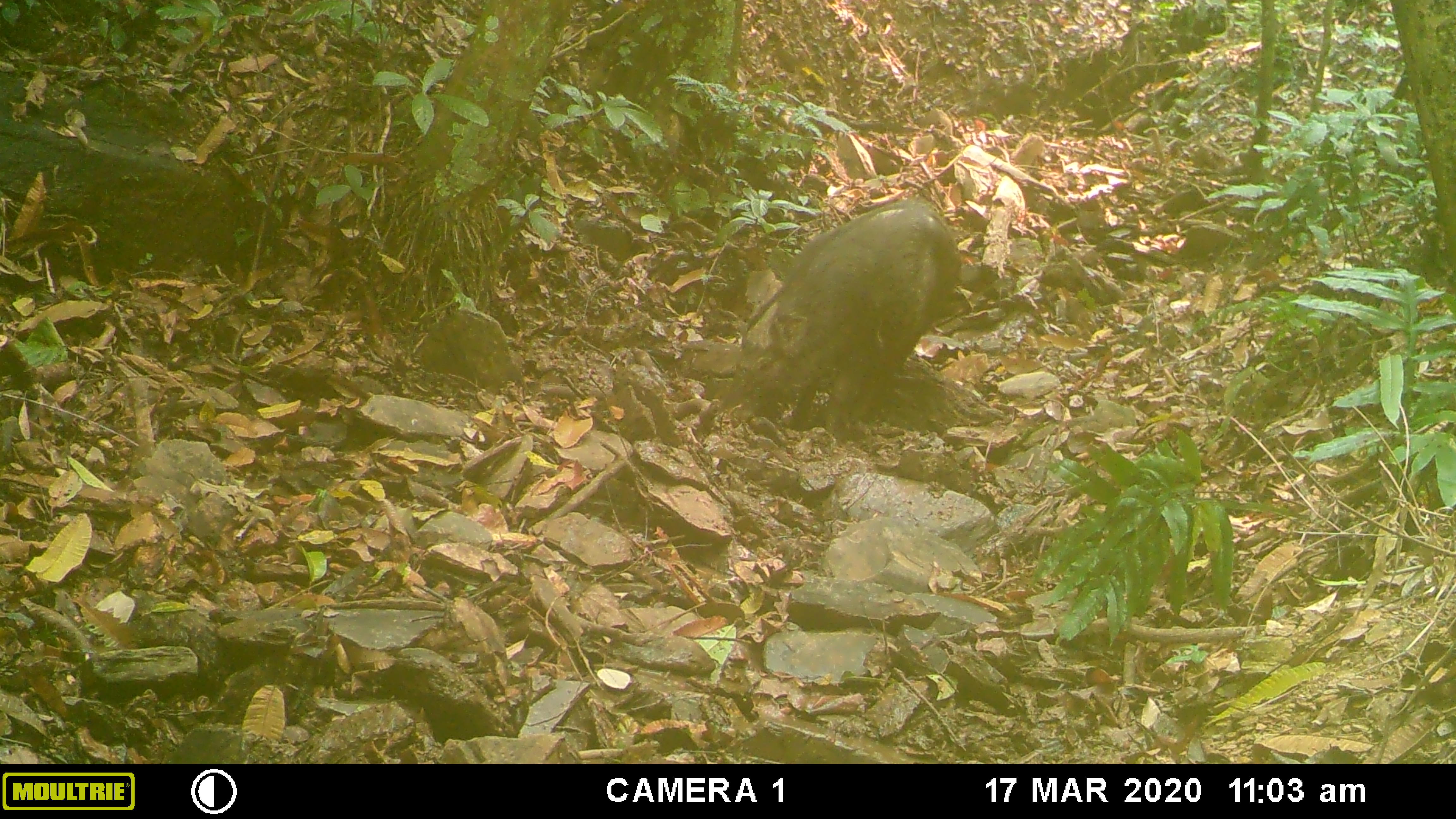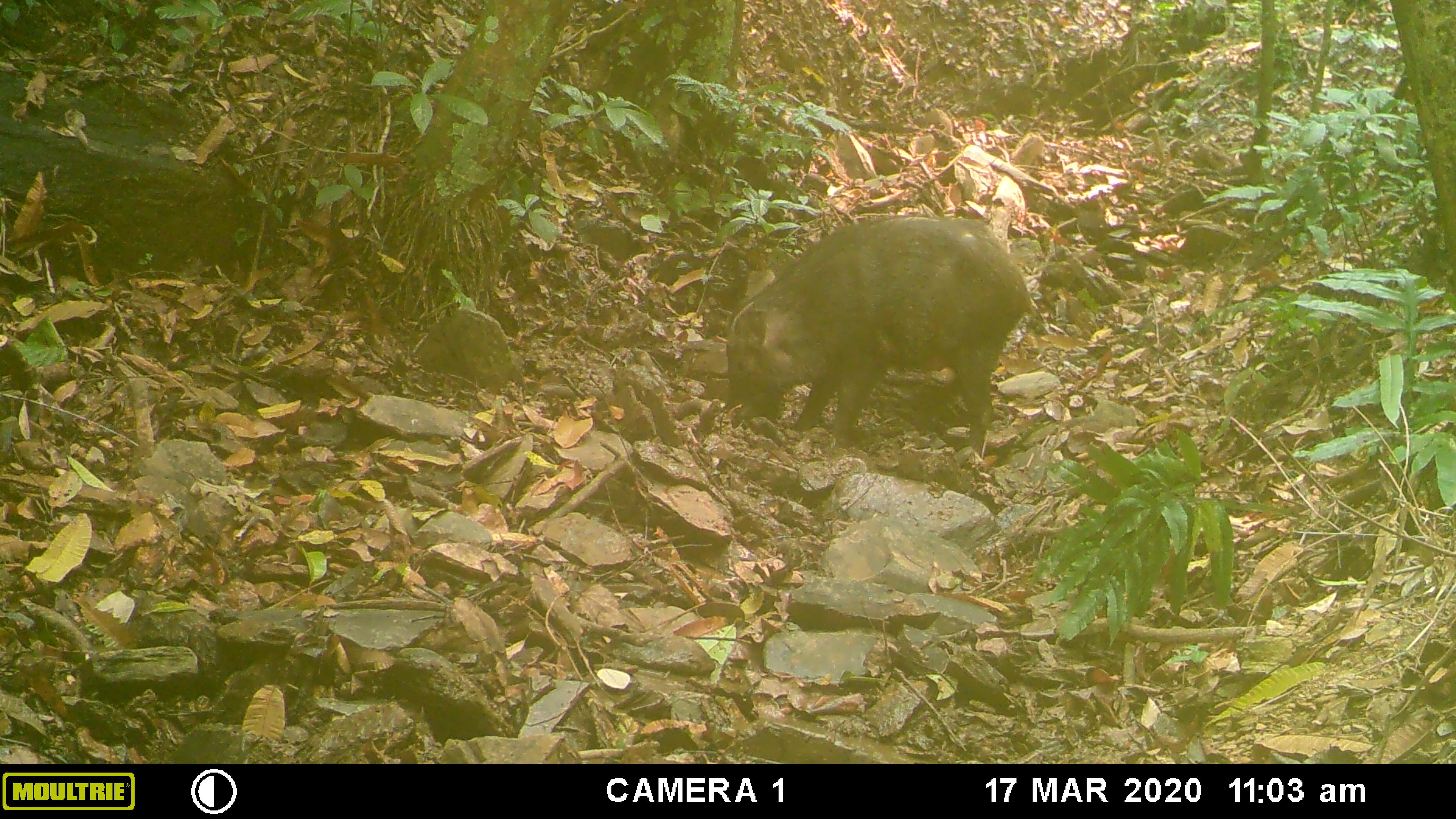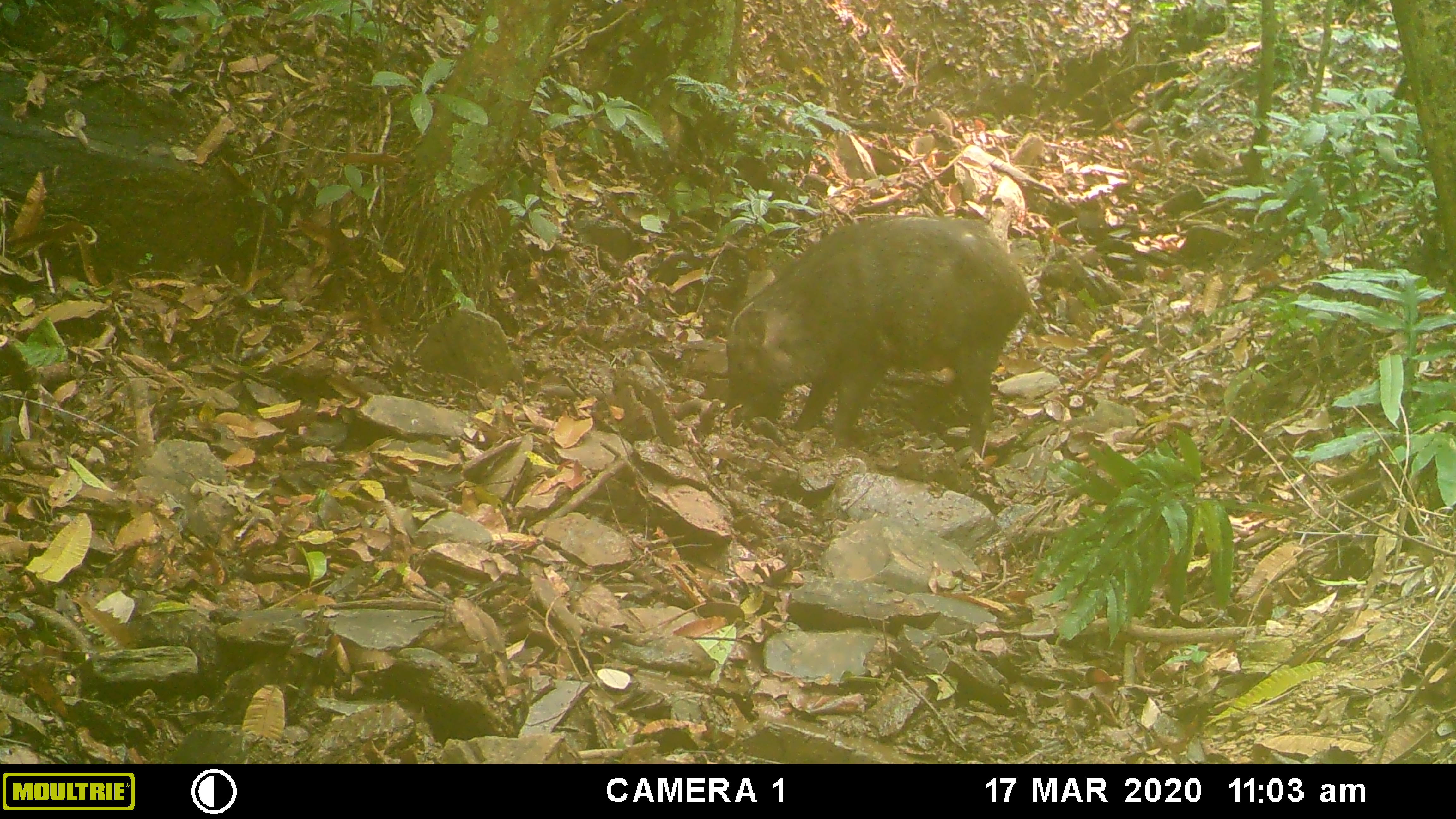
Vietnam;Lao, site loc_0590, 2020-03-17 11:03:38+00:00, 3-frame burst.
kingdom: Animalia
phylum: Chordata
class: Mammalia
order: Artiodactyla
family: Suidae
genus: Sus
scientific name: Sus scrofa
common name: eurasian wild pig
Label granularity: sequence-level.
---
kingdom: Animalia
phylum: Chordata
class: Aves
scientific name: Aves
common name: bird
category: unidentified bird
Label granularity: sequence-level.